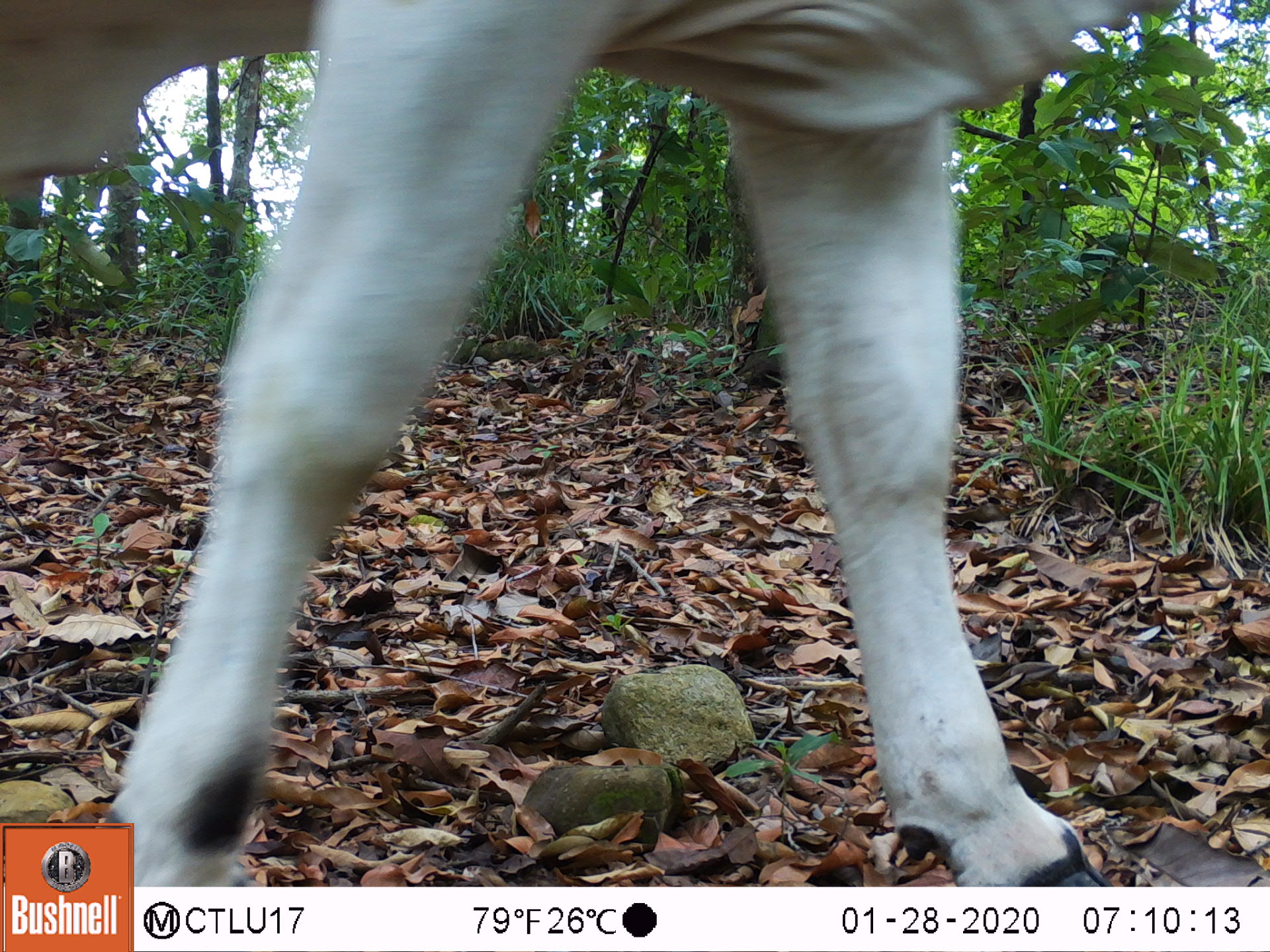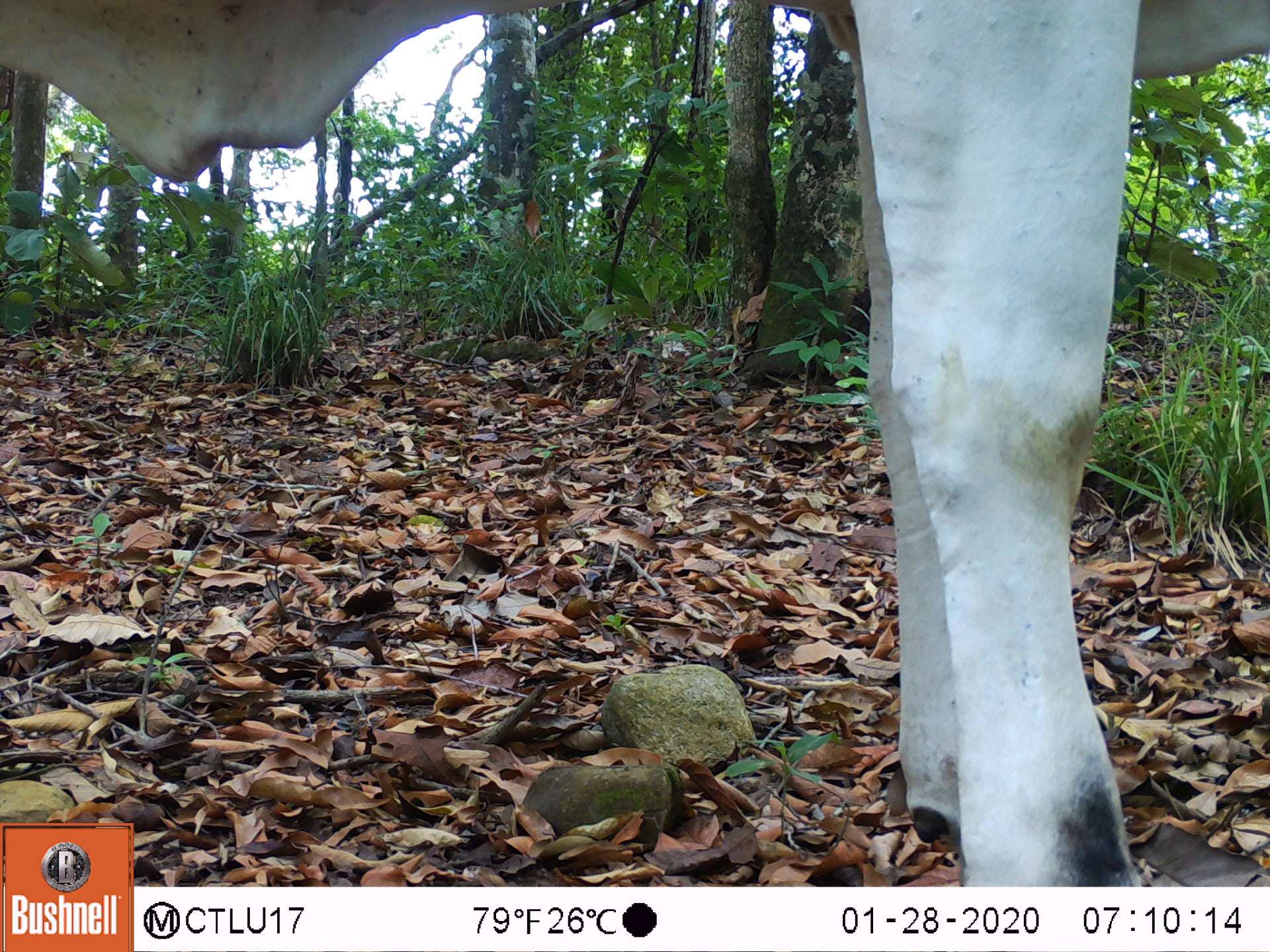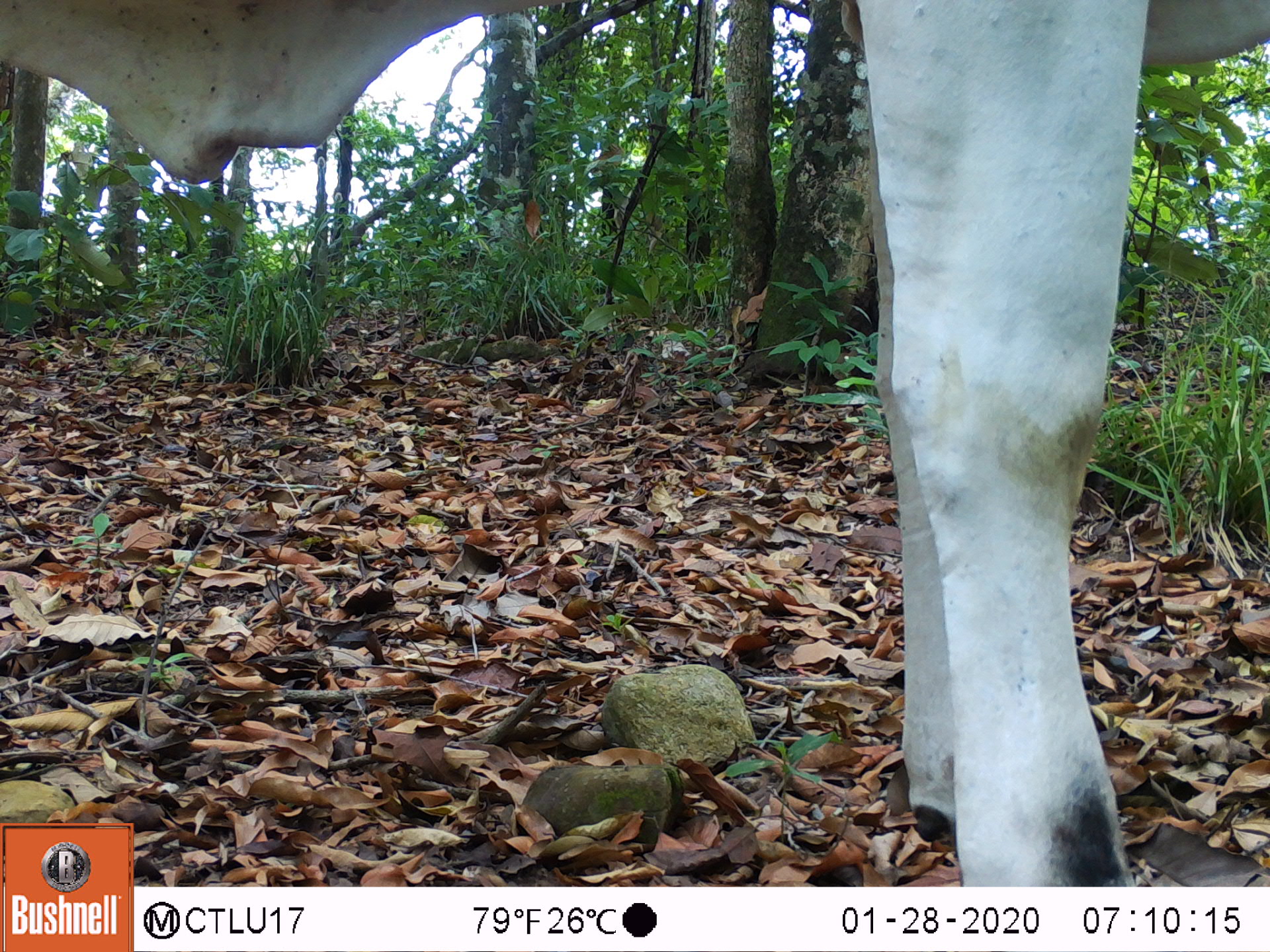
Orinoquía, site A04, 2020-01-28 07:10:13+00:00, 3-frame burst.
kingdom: Animalia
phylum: Chordata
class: Mammalia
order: Artiodactyla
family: Bovidae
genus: Bos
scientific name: Bos taurus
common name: cow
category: cattle